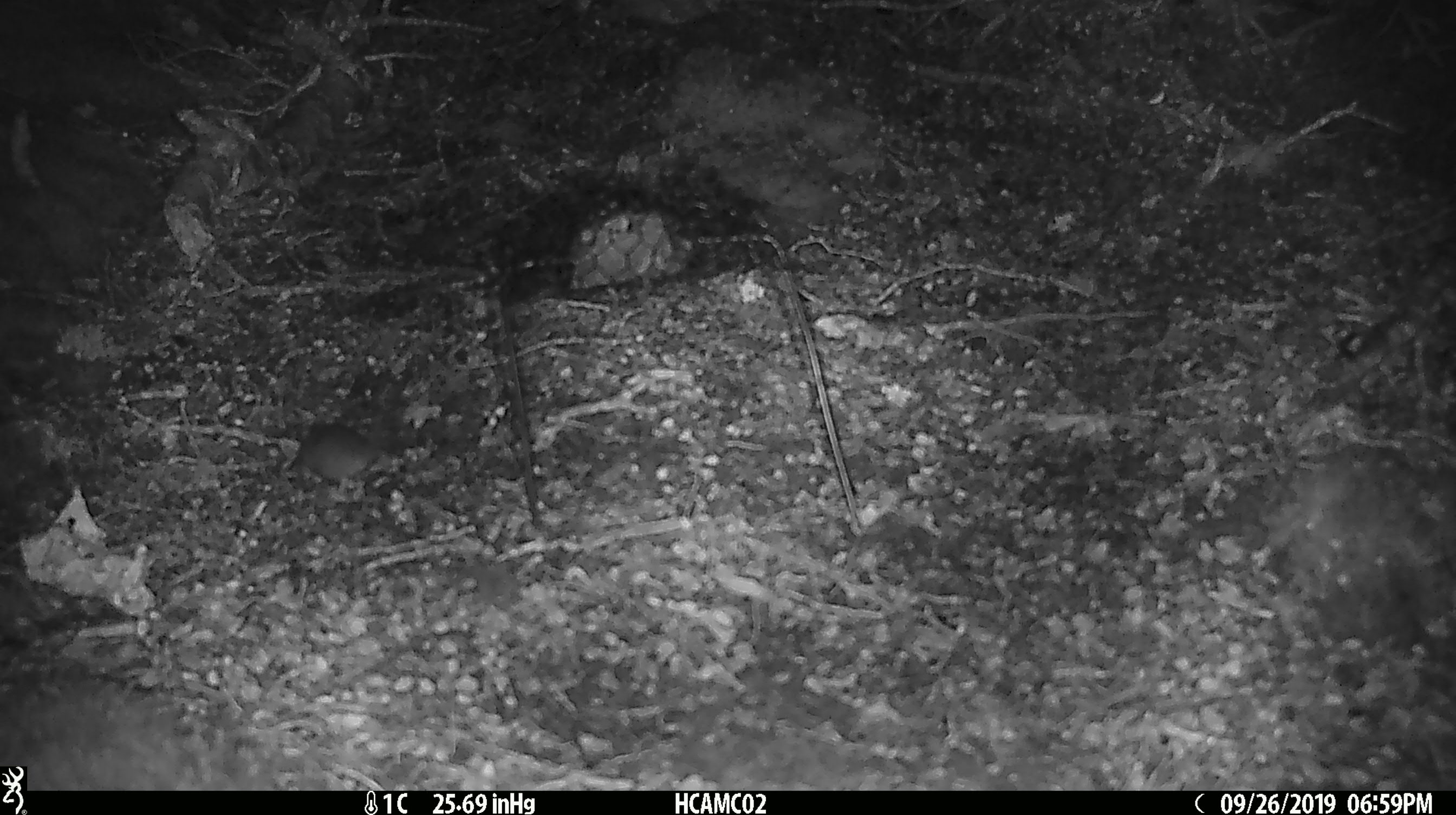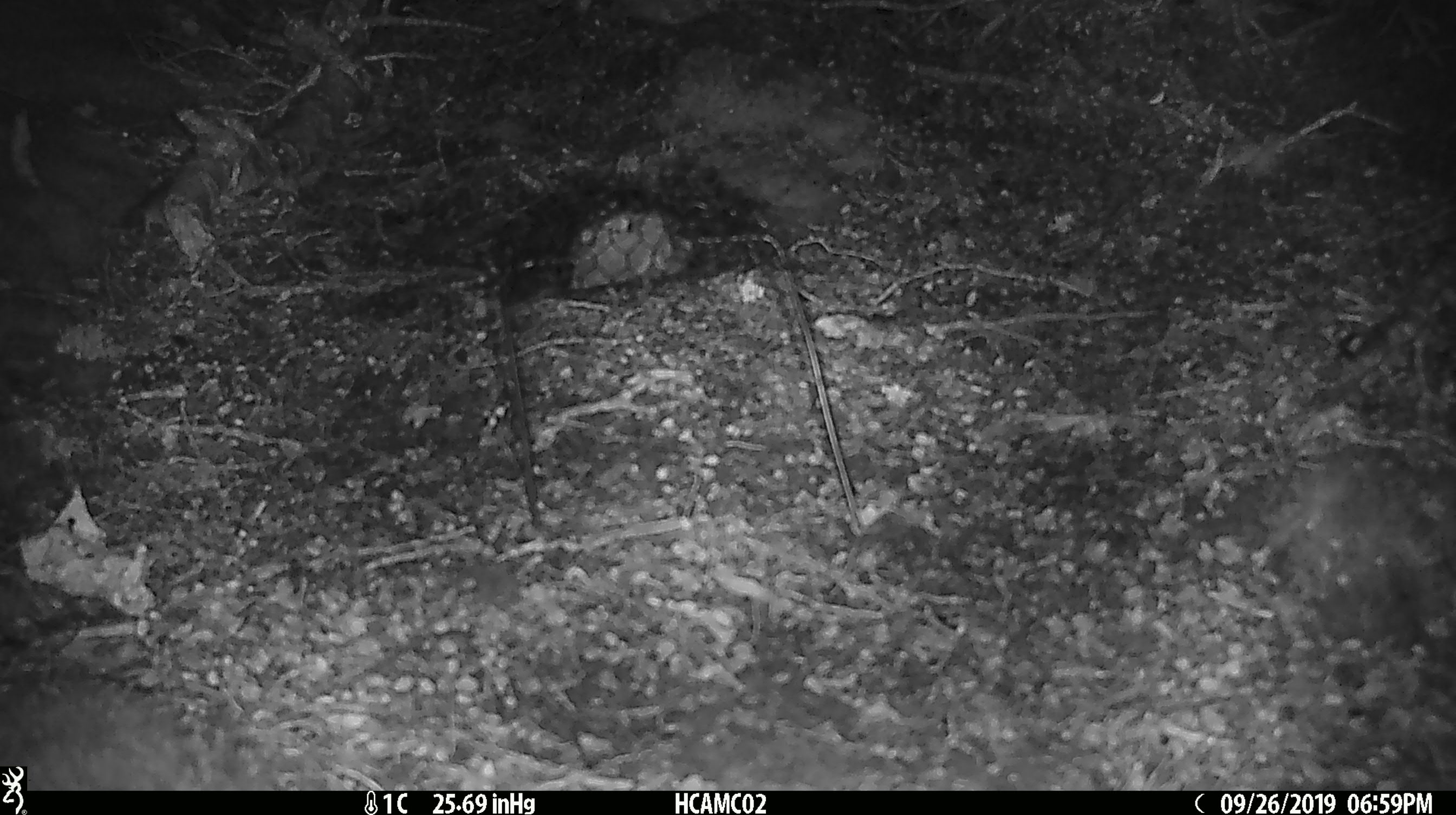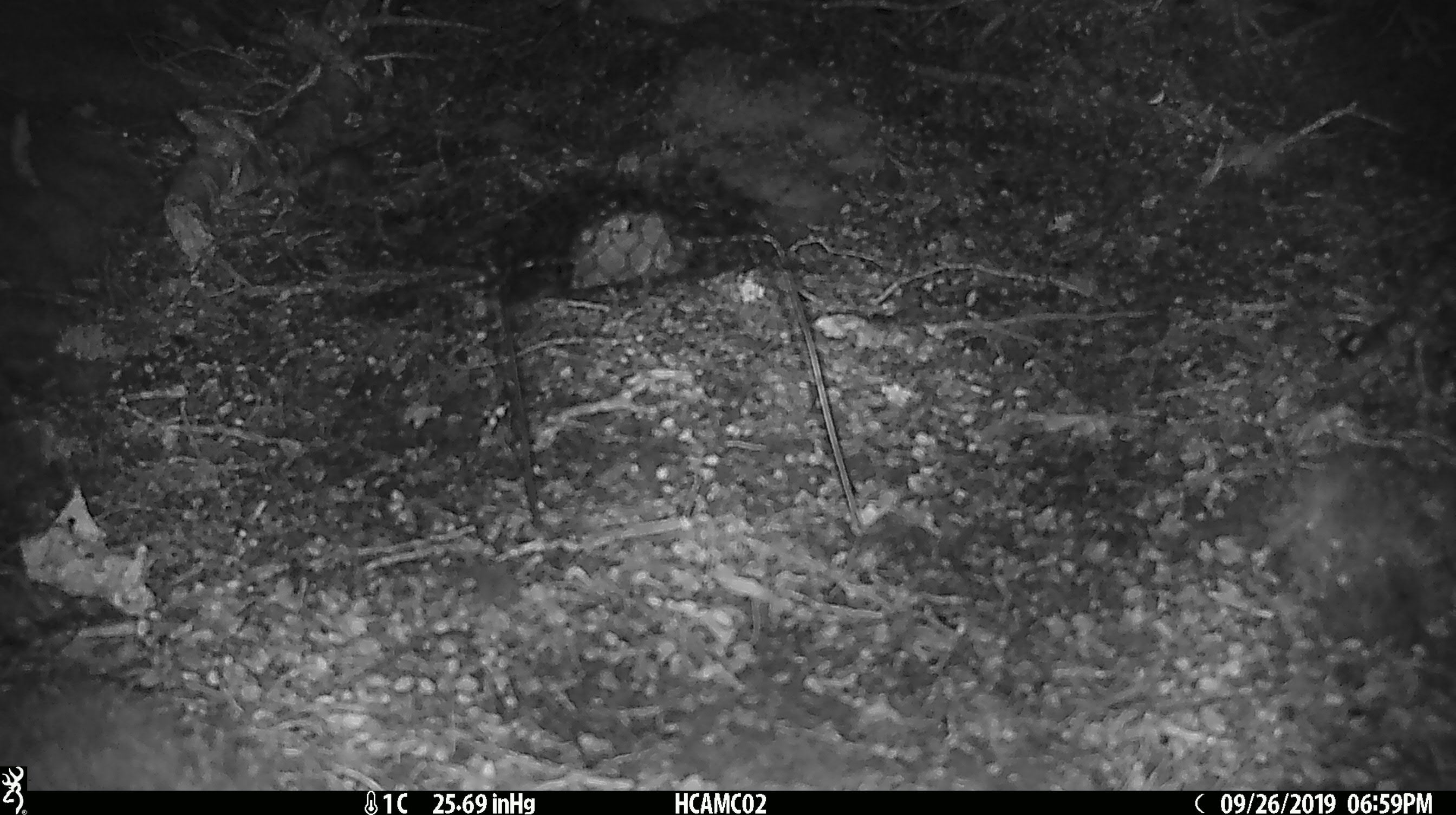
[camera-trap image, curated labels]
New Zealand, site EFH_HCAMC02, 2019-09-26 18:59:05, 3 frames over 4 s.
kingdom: Animalia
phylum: Chordata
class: Mammalia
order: Rodentia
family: Muridae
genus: Mus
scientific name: Mus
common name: mouse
Mouse (Mus).